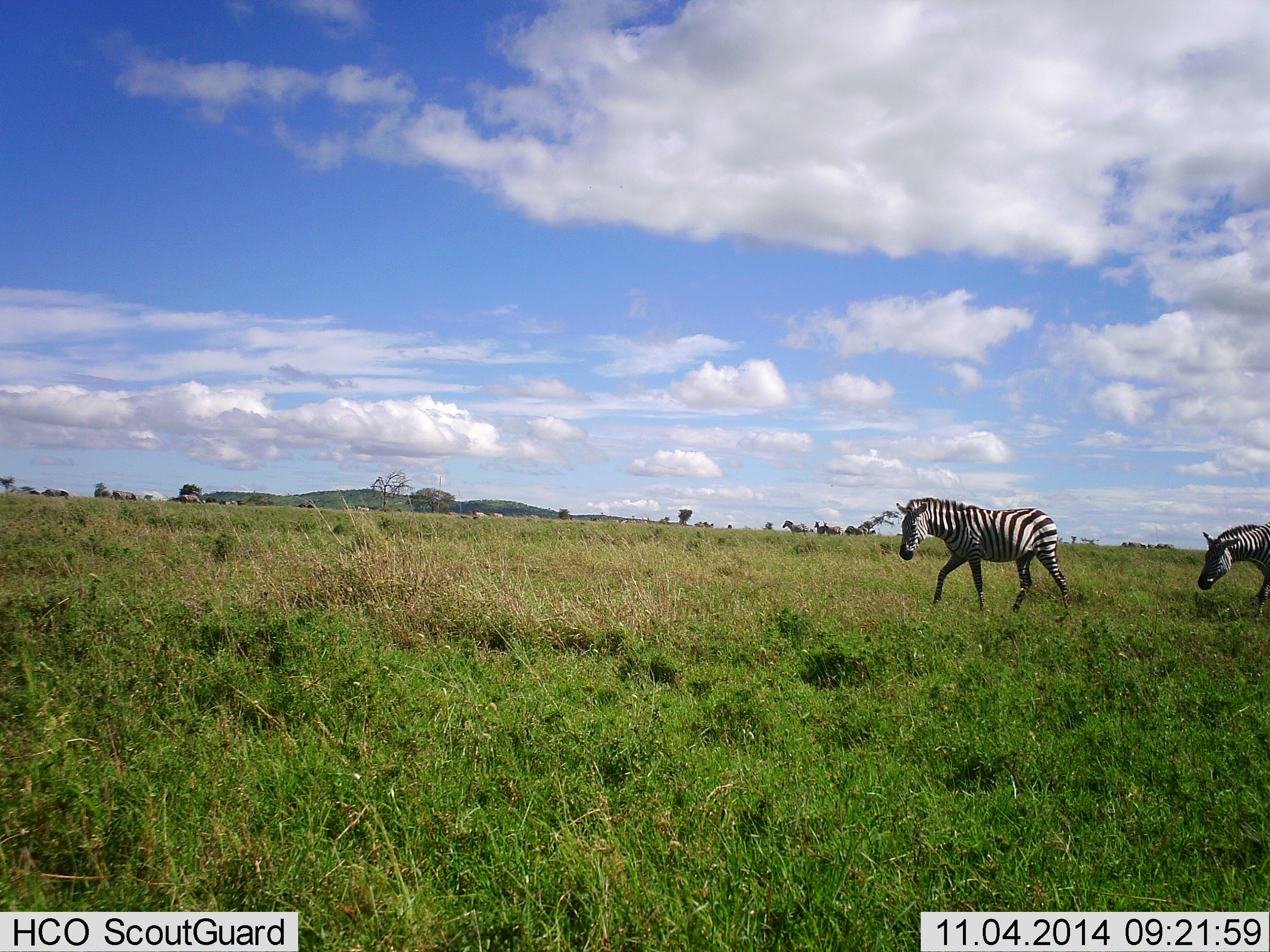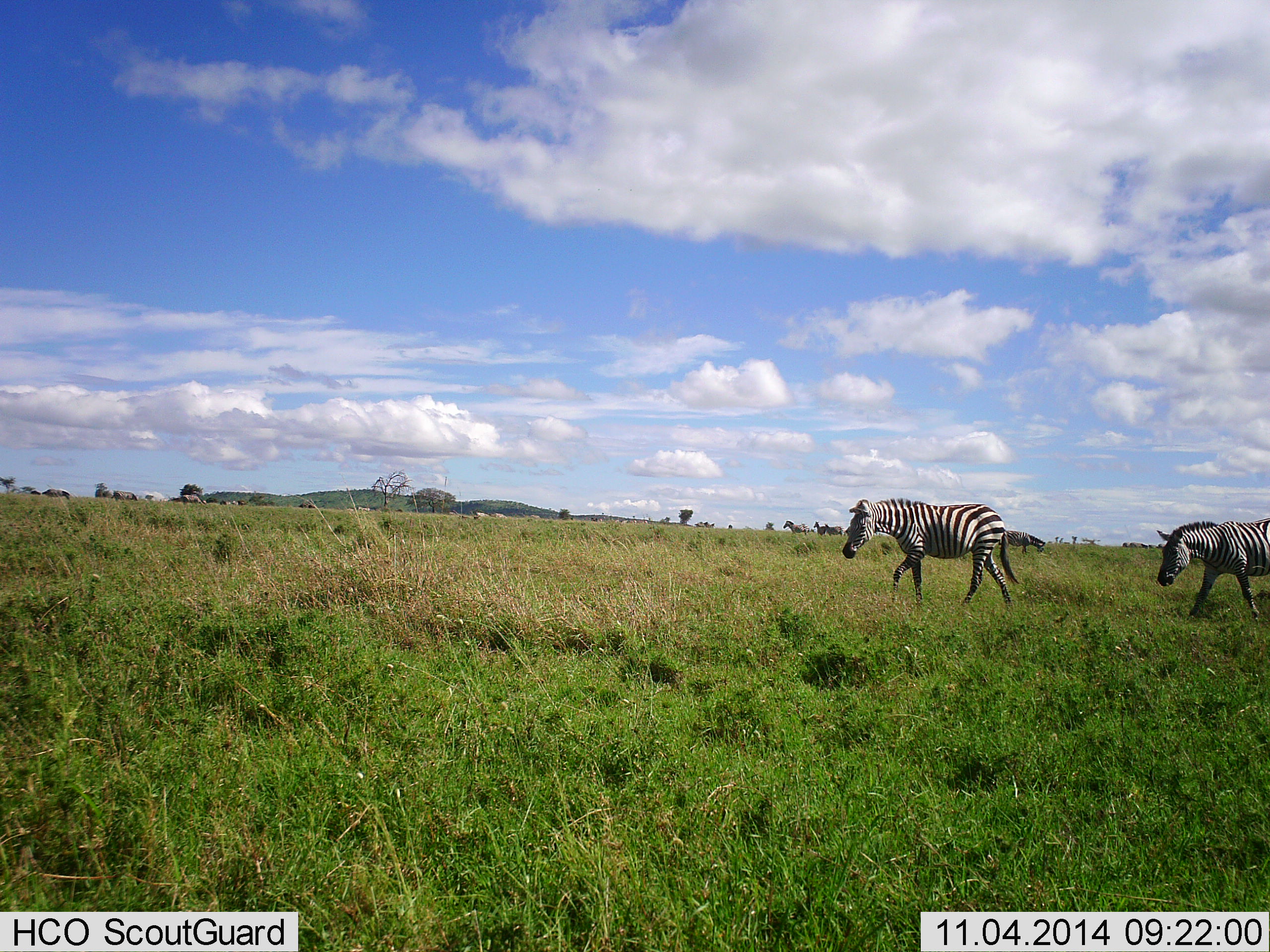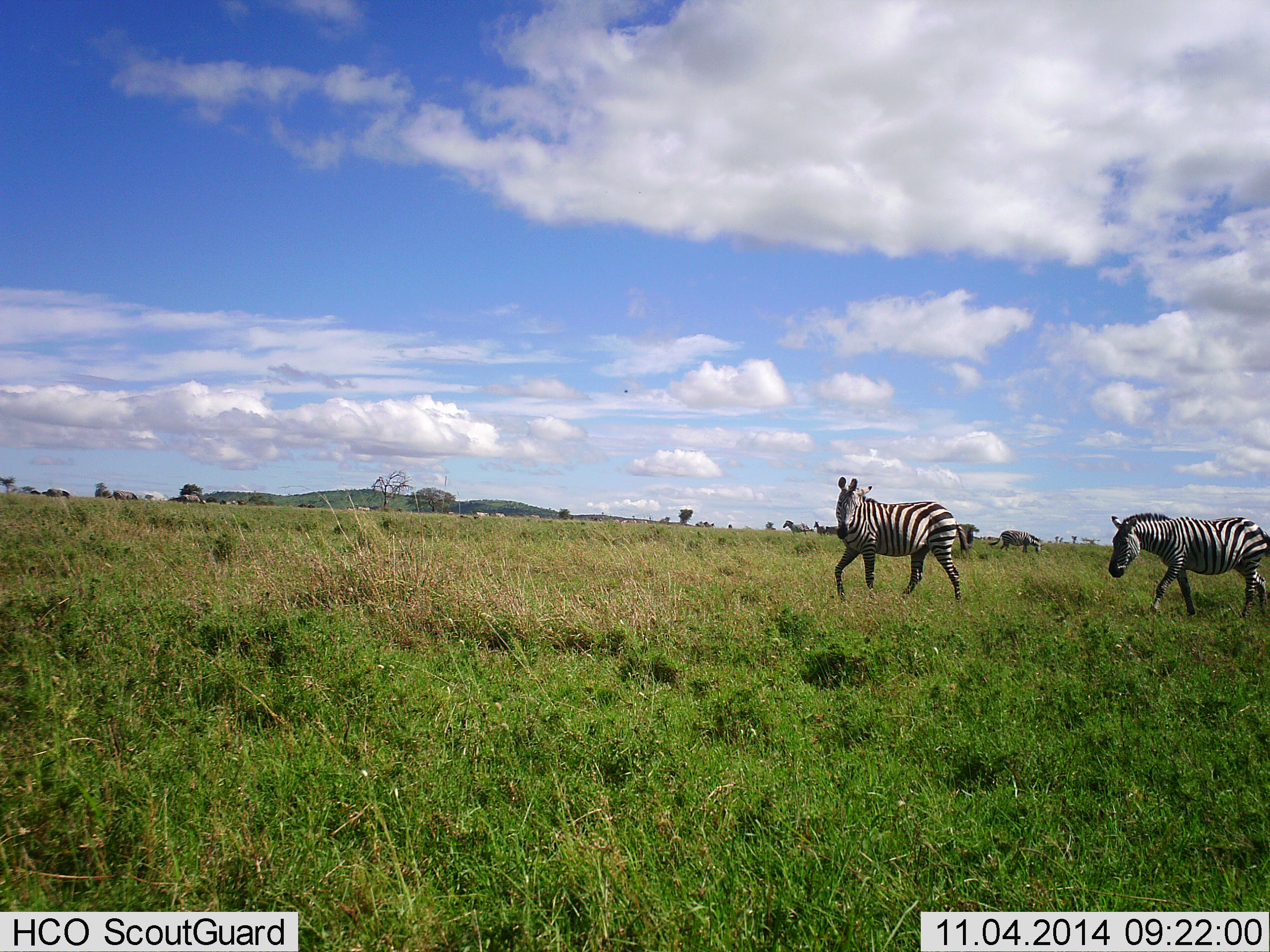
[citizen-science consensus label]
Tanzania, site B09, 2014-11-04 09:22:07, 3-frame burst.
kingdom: Animalia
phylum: Chordata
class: Mammalia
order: Perissodactyla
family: Equidae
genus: Equus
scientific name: Equus quagga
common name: plains zebra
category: zebra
Zebra (plains zebra) (Equus quagga), count 2. Behavior (volunteer vote fractions): standing 30%, resting 0%, moving 100%, interacting 0%. Young present (vote fraction): 0%. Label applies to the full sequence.